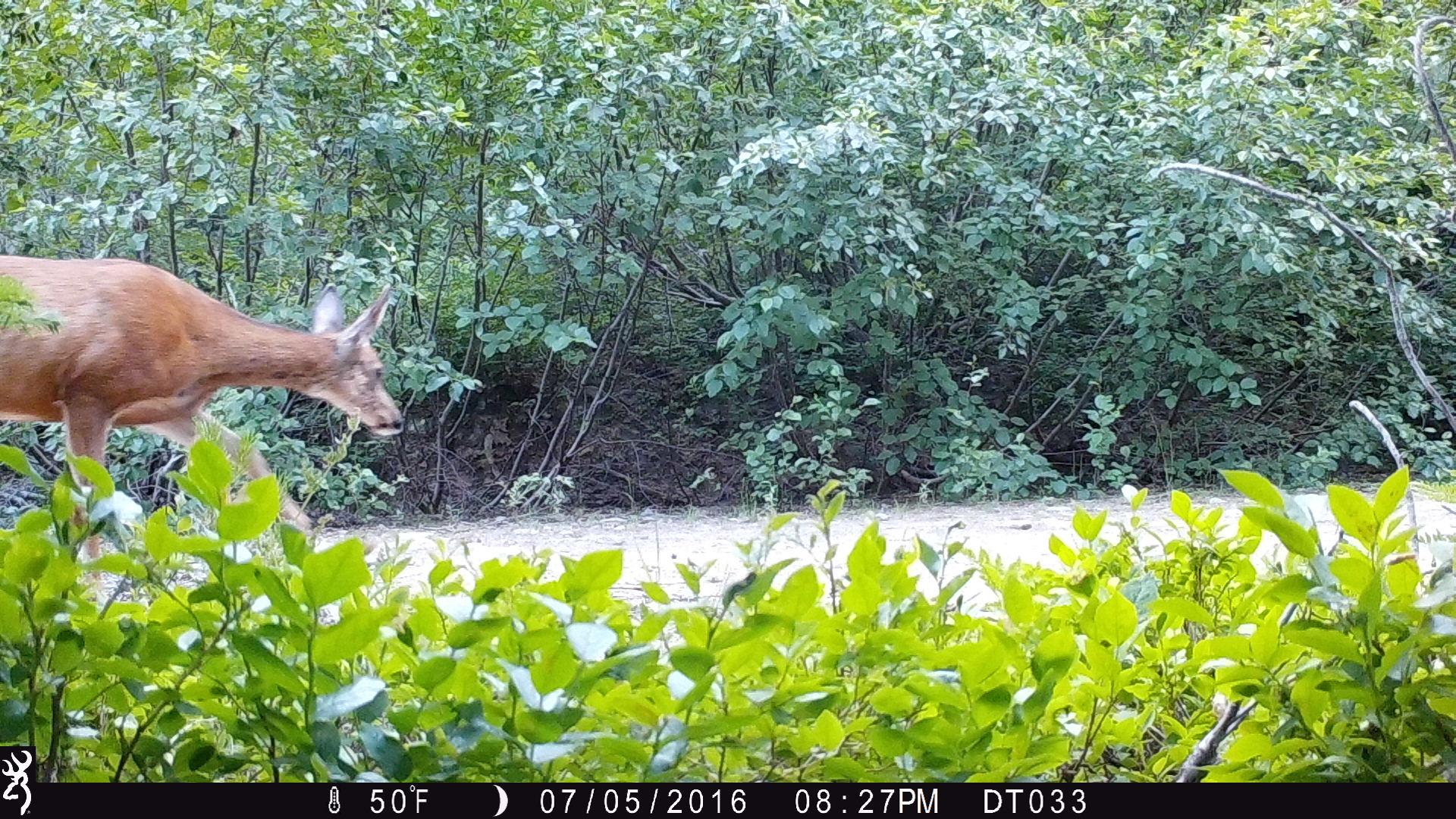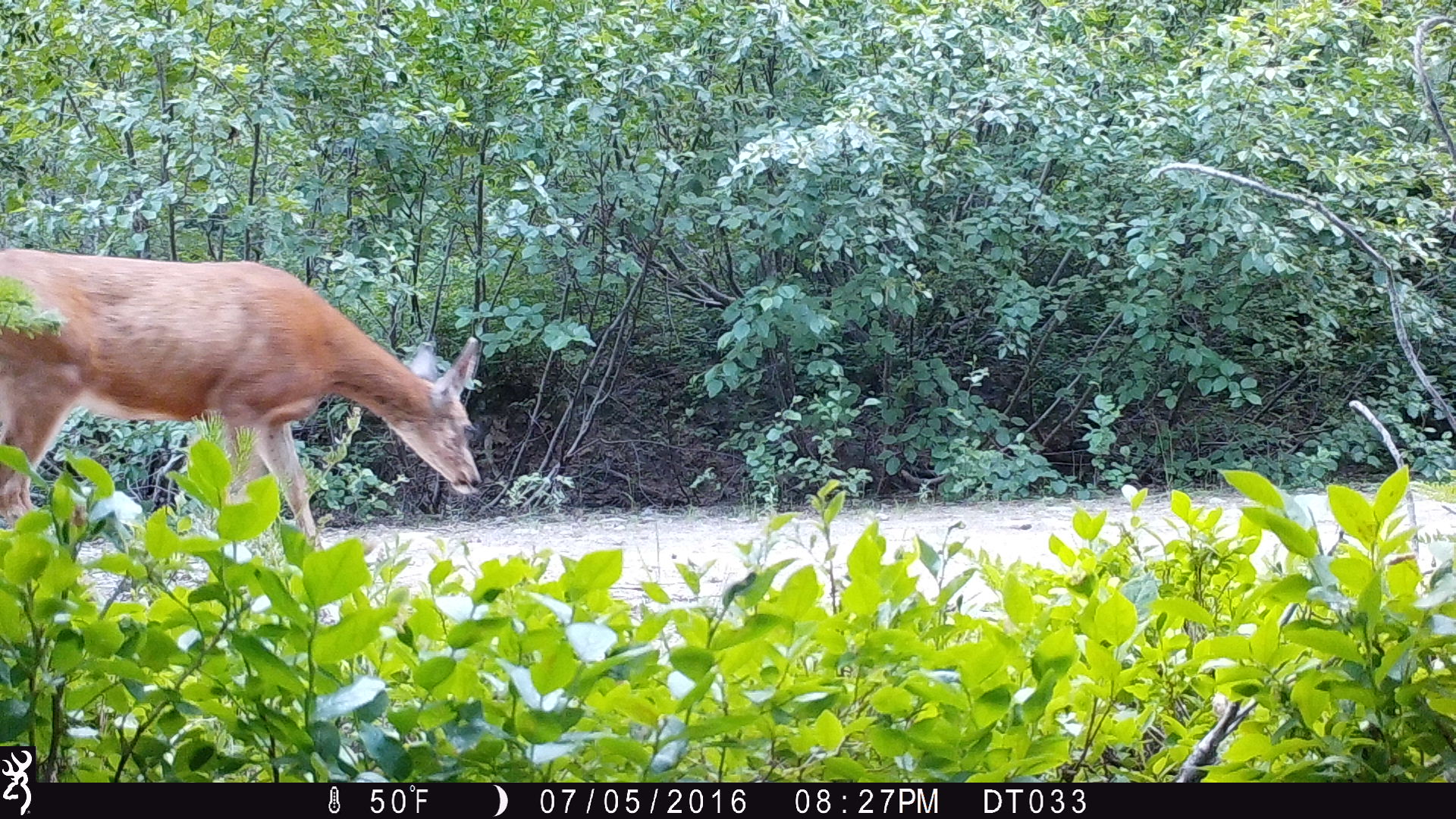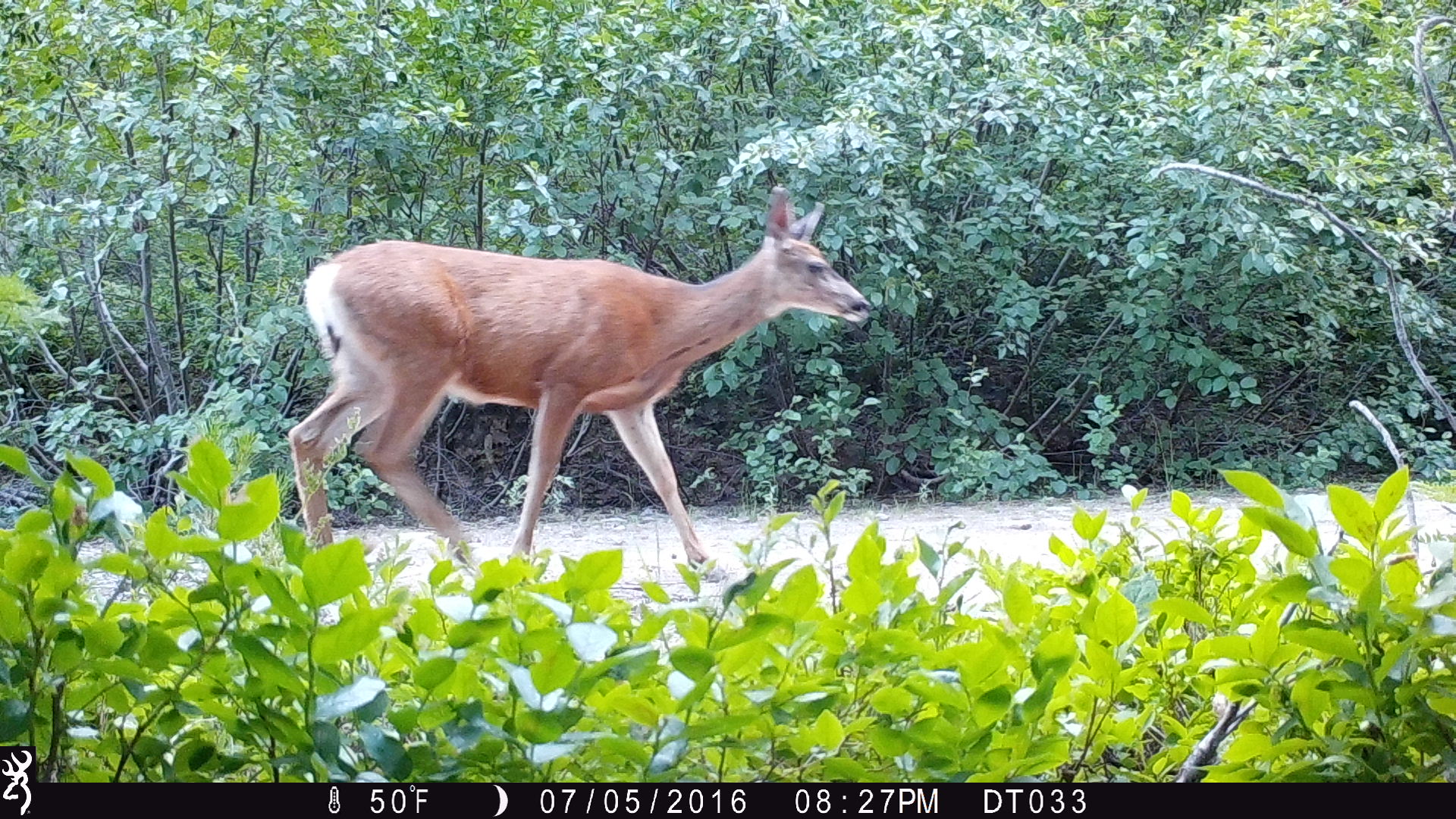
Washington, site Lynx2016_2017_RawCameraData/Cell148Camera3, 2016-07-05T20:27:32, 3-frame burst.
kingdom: Animalia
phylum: Chordata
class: Mammalia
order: Artiodactyla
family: Cervidae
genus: Odocoileus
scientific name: Odocoileus hemionus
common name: mule deer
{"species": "Odocoileus hemionus (mule deer)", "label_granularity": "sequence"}